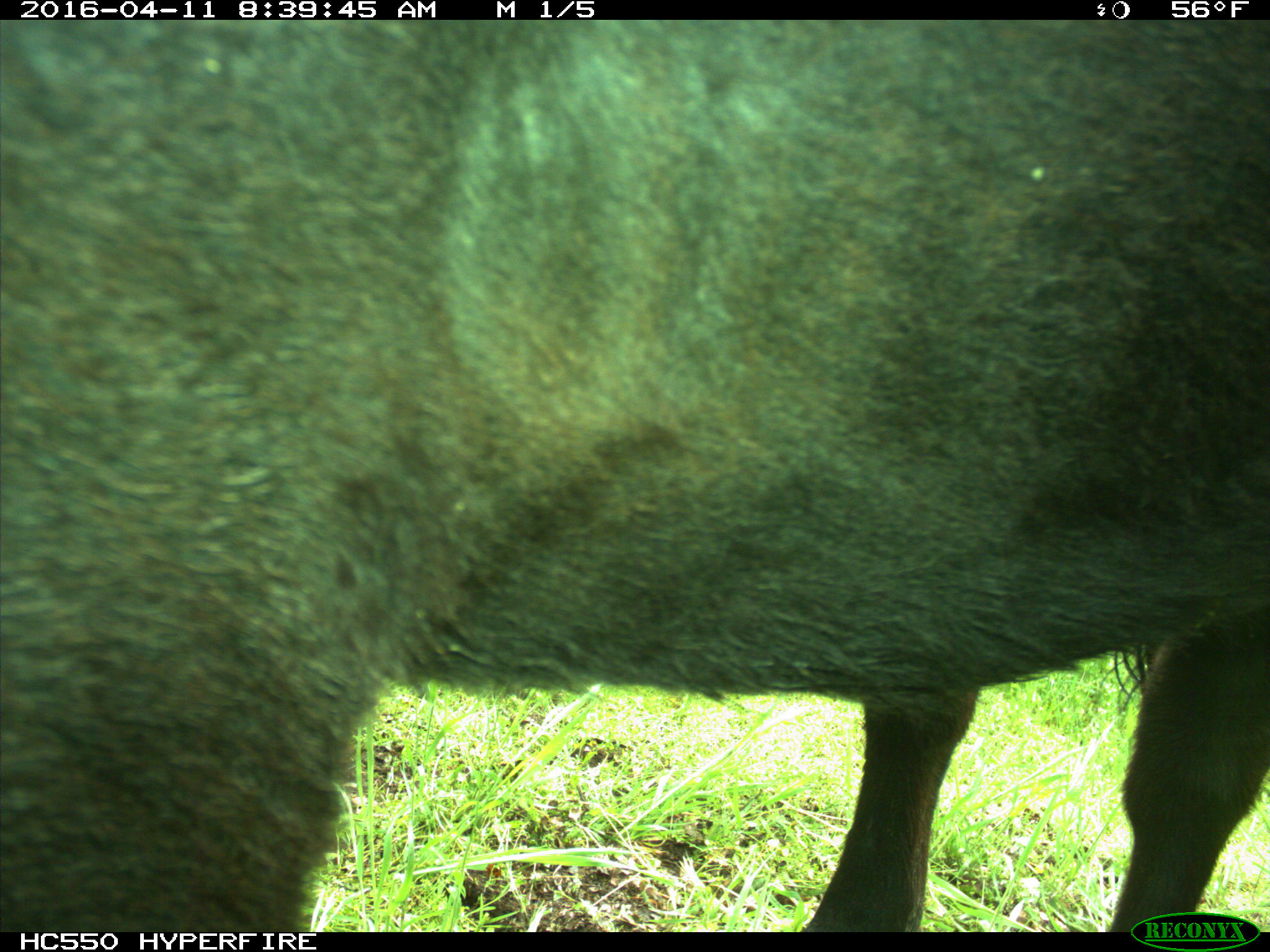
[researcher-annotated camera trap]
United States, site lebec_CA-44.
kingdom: Animalia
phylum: Chordata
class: Mammalia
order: Artiodactyla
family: Bovidae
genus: Bos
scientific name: Bos taurus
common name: domestic cow